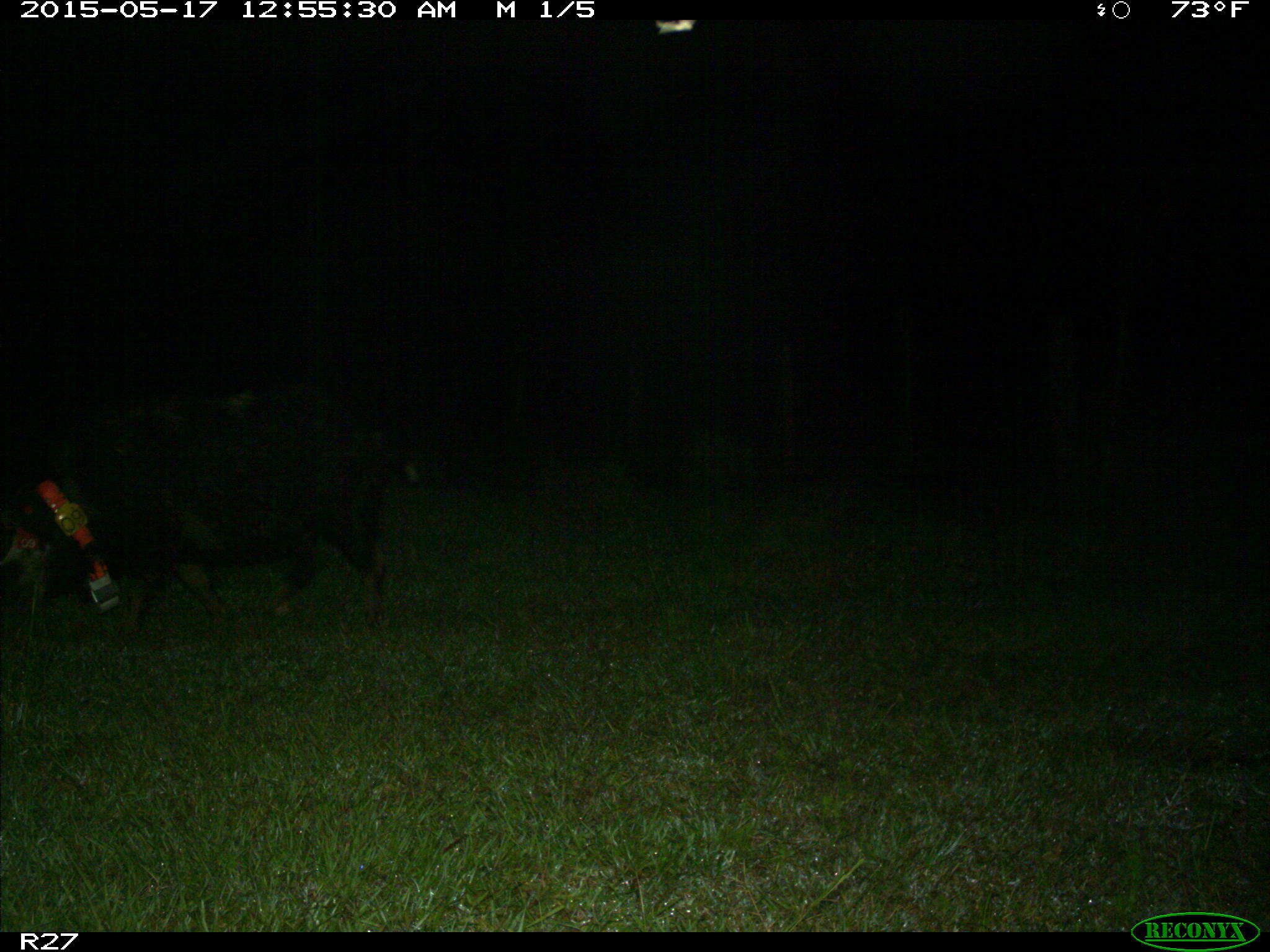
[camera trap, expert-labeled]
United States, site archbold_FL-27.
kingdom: Animalia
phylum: Chordata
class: Mammalia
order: Artiodactyla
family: Suidae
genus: Sus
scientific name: Sus scrofa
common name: wild boar